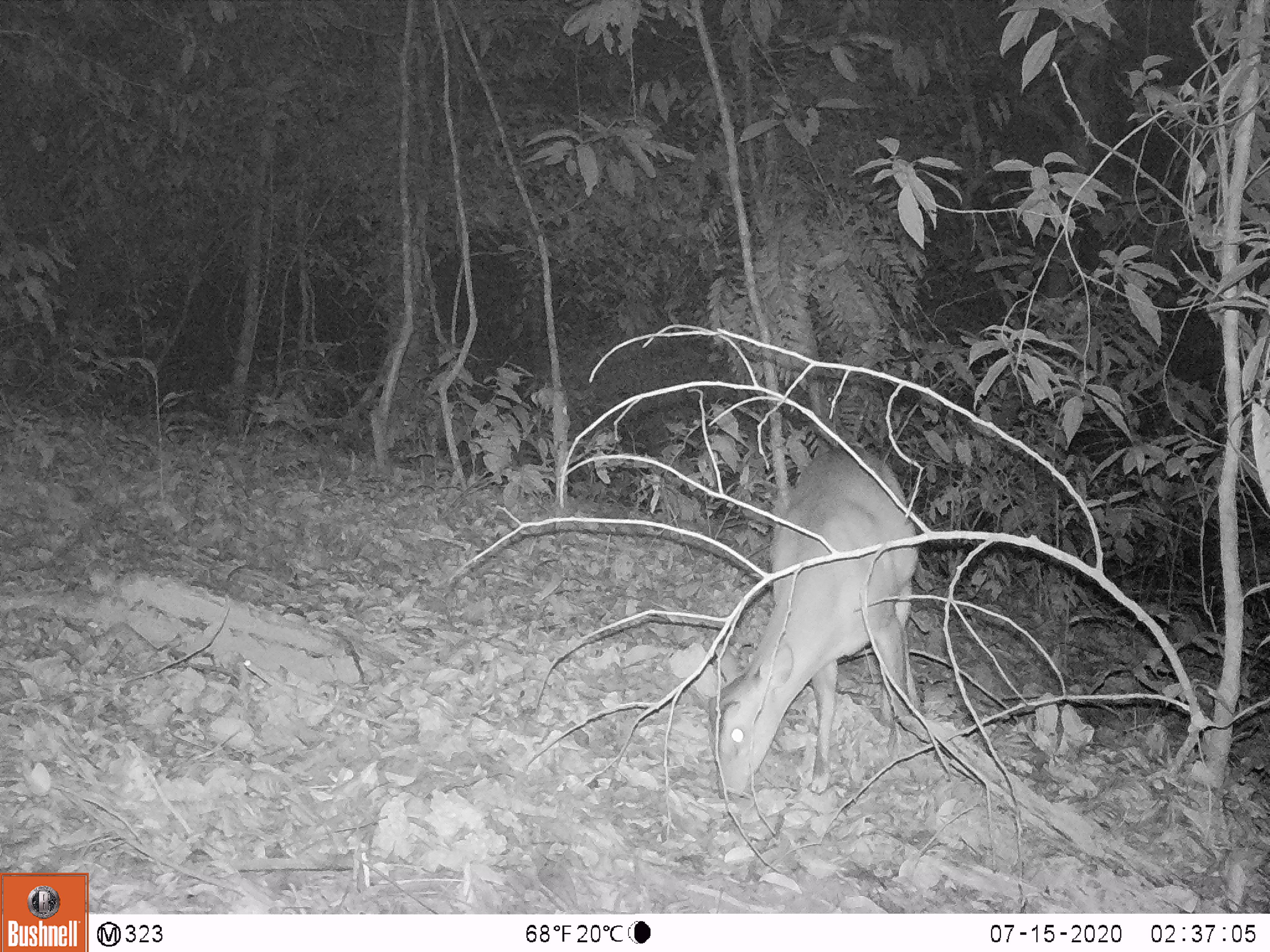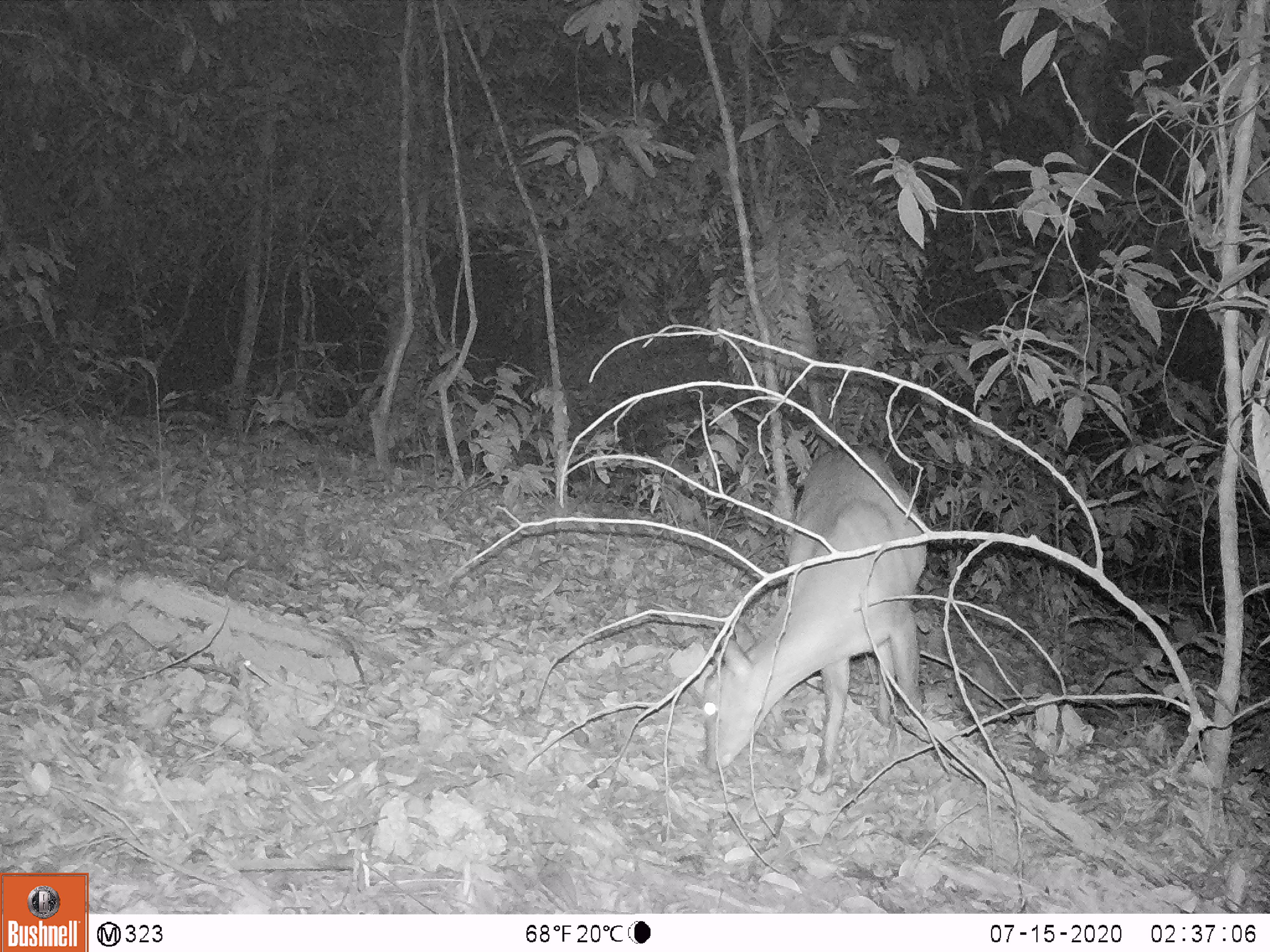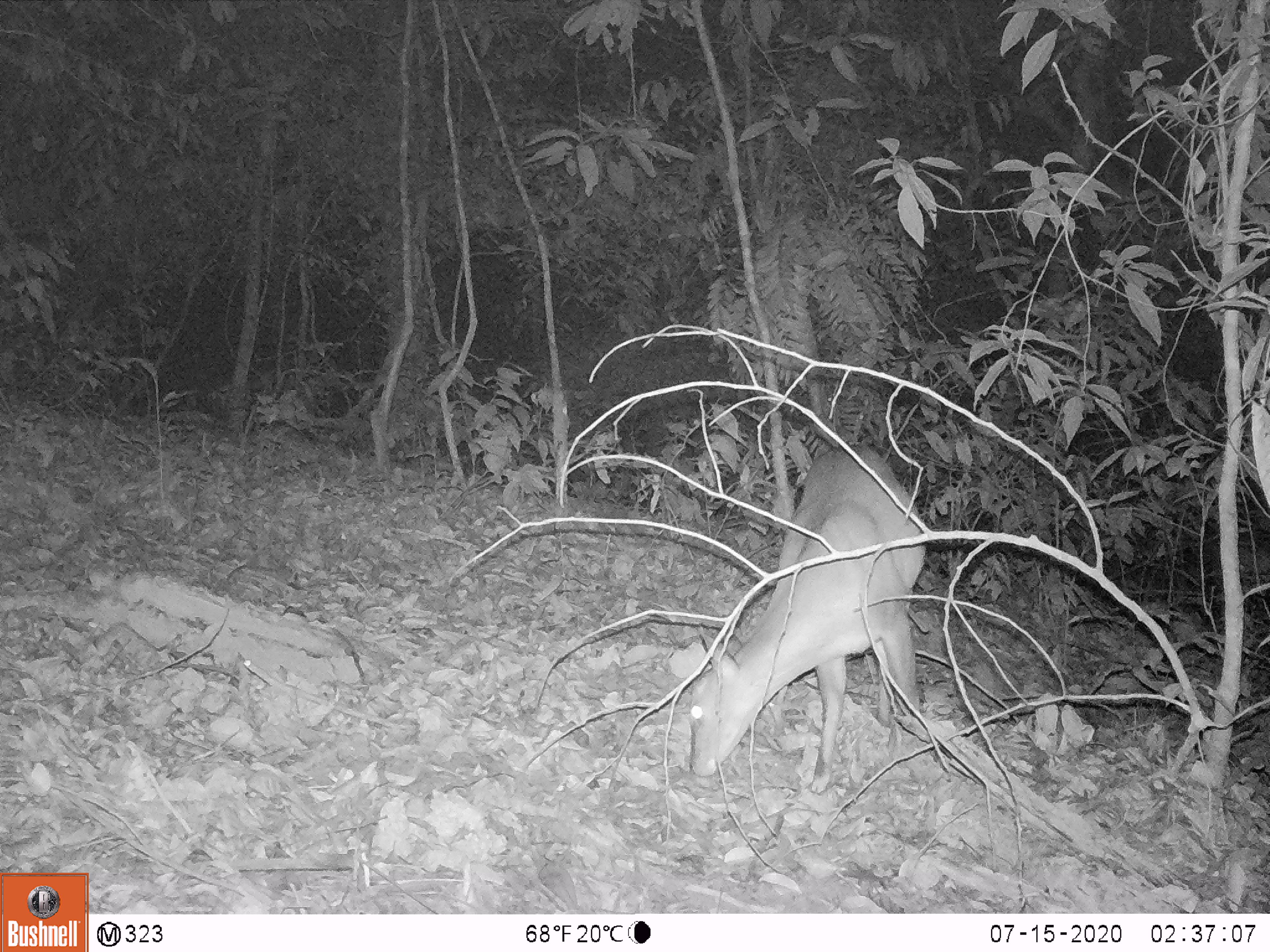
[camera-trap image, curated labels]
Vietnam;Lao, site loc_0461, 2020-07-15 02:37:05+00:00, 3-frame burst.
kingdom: Animalia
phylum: Chordata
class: Mammalia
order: Artiodactyla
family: Cervidae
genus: Muntiacus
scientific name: Muntiacus vuquangensis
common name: large-antlered muntjac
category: large antlered muntjac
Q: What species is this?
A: Large antlered muntjac (large-antlered muntjac) (Muntiacus vuquangensis).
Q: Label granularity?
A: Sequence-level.